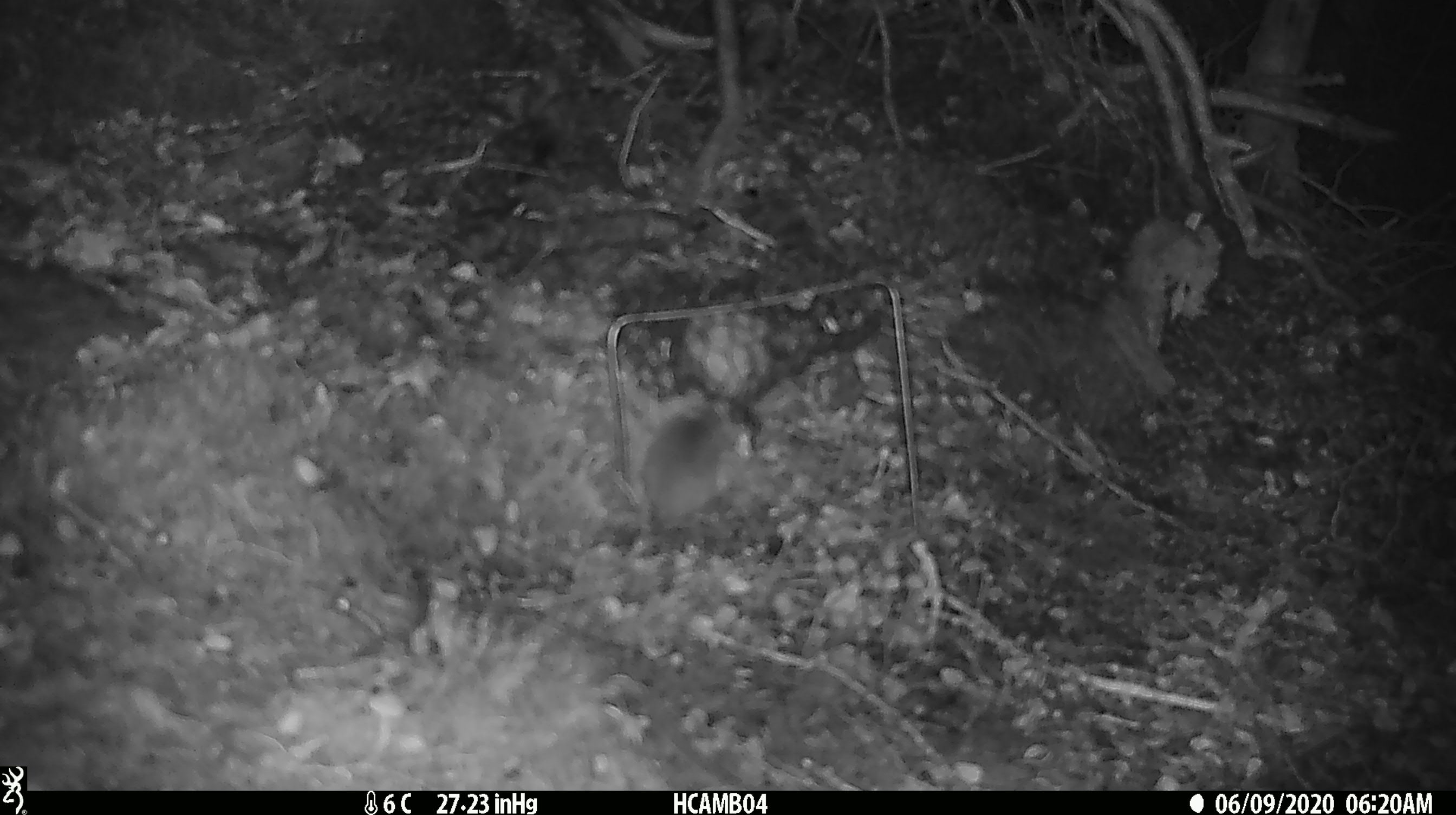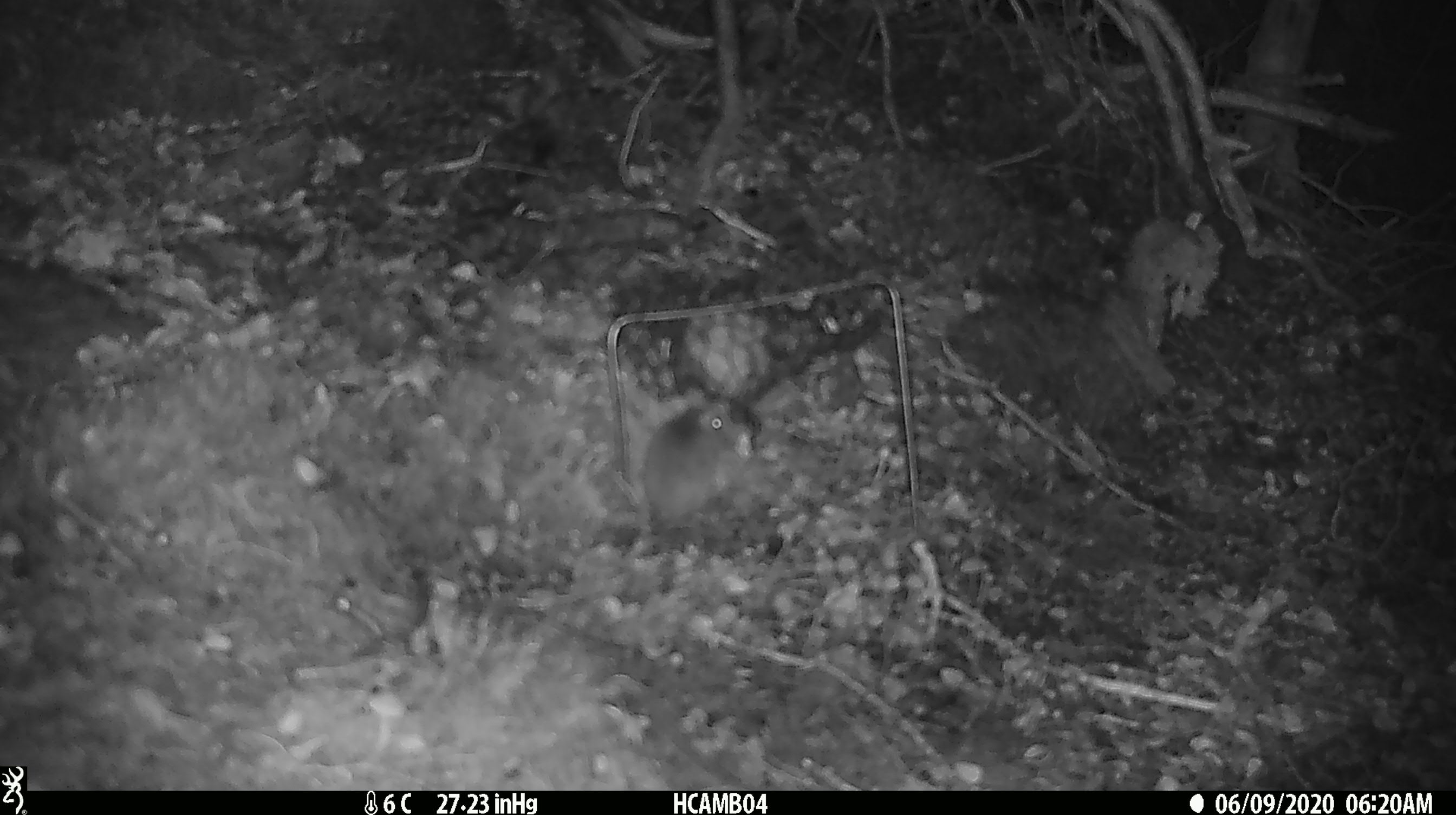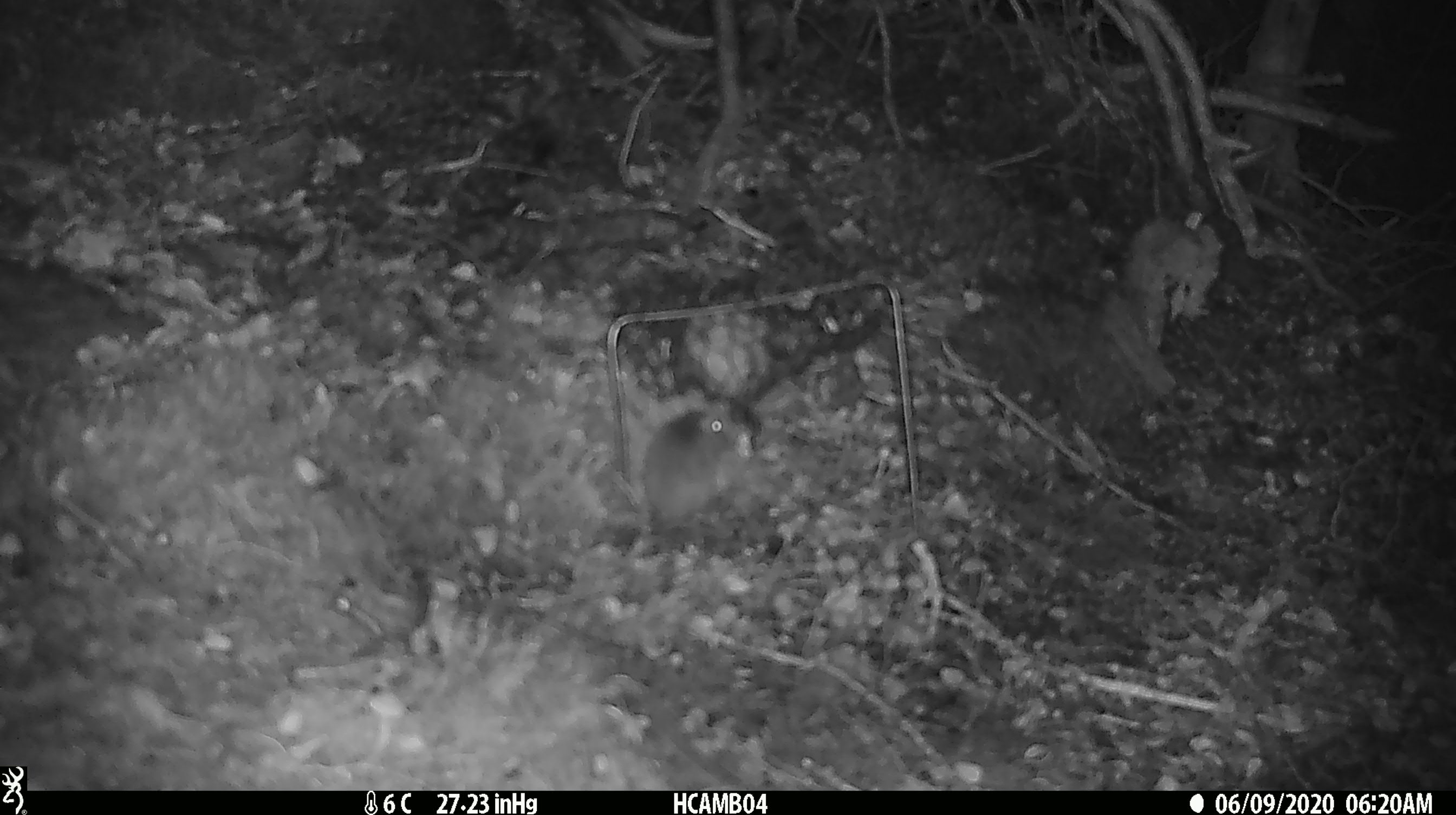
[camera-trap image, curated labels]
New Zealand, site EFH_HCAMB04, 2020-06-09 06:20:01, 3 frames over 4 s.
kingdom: Animalia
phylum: Chordata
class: Mammalia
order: Rodentia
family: Muridae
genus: Mus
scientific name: Mus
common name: mouse